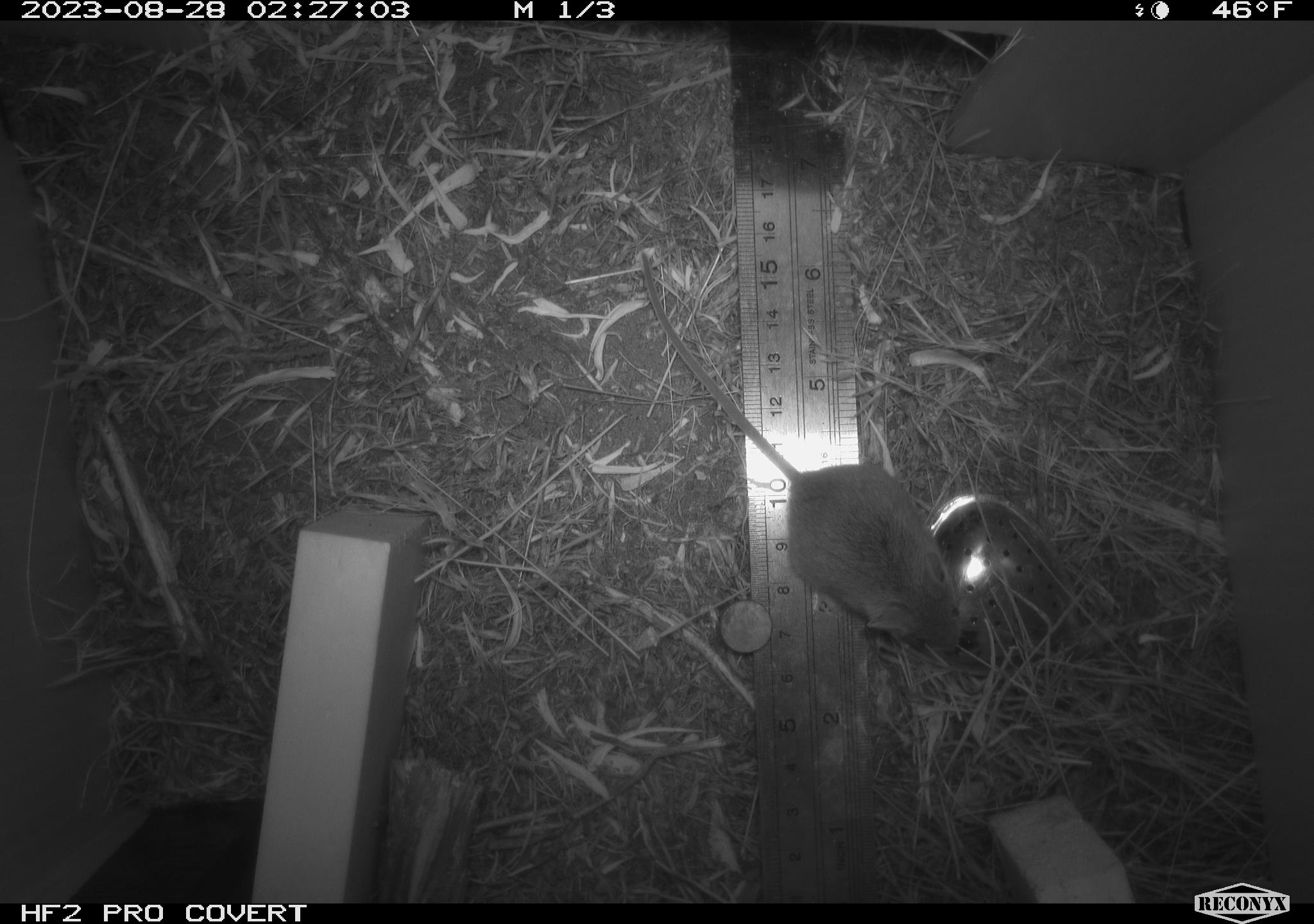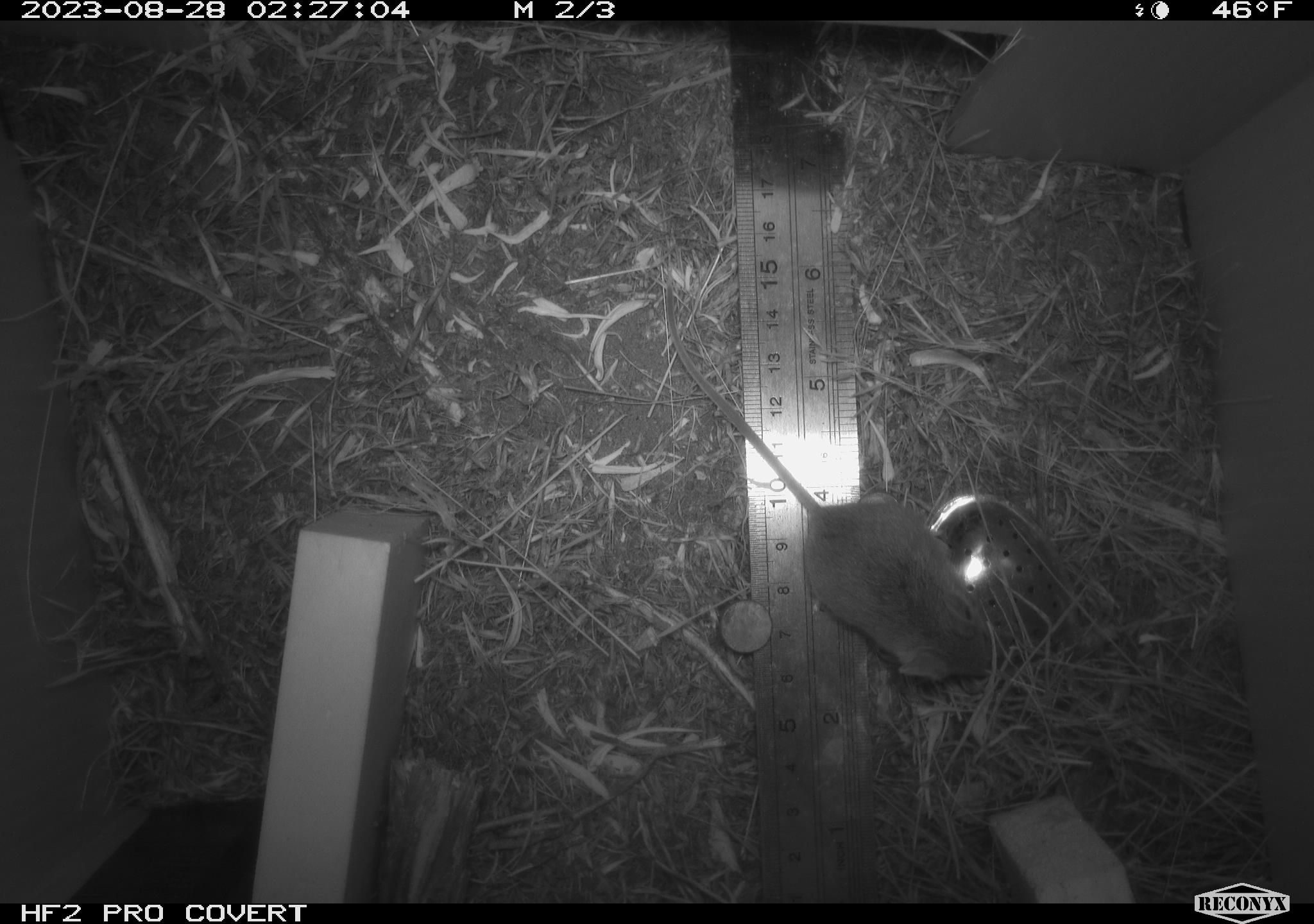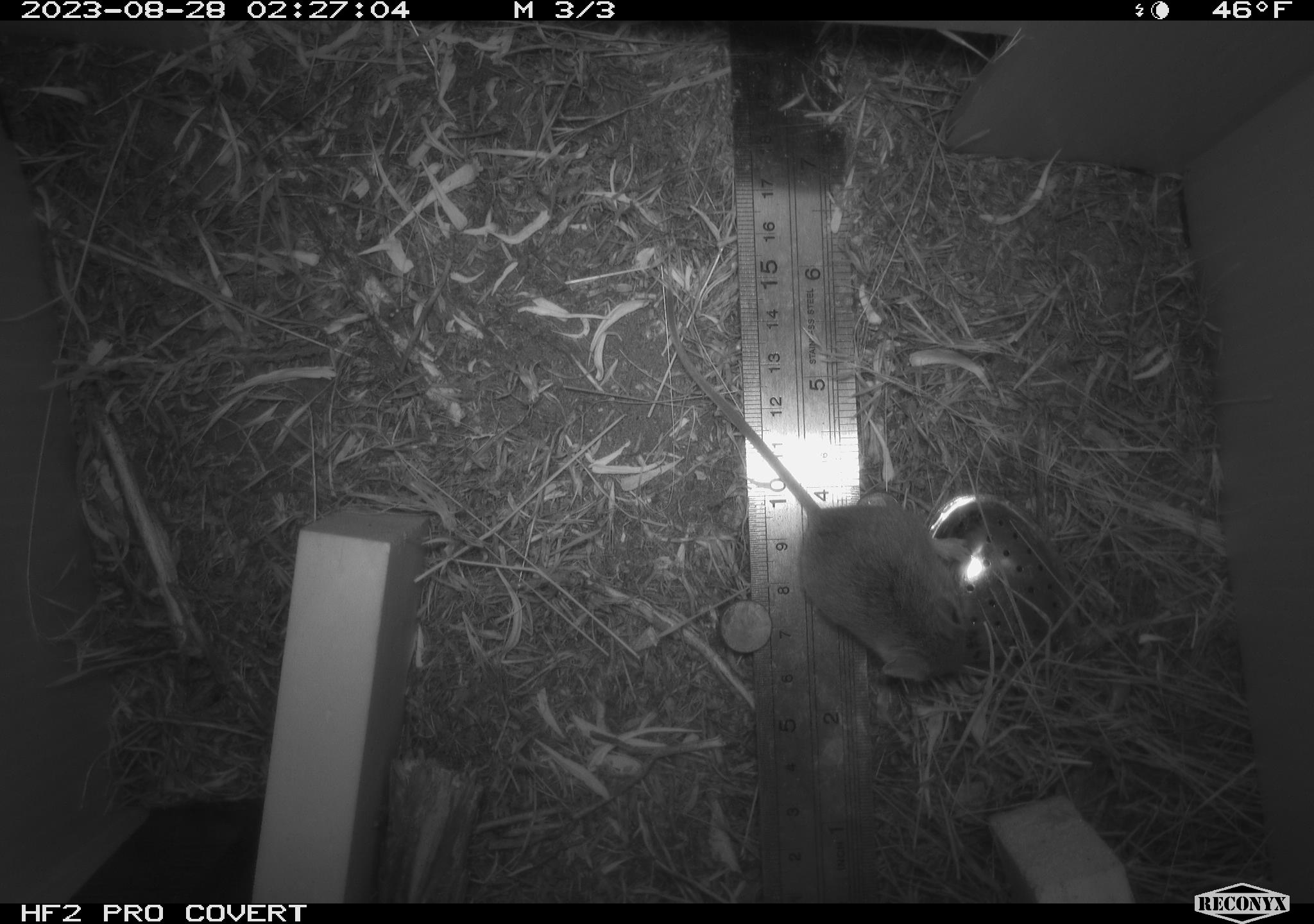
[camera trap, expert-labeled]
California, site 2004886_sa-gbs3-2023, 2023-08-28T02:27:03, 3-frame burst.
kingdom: Animalia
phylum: Chordata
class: Mammalia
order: Rodentia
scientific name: Rodentia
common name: mouse species